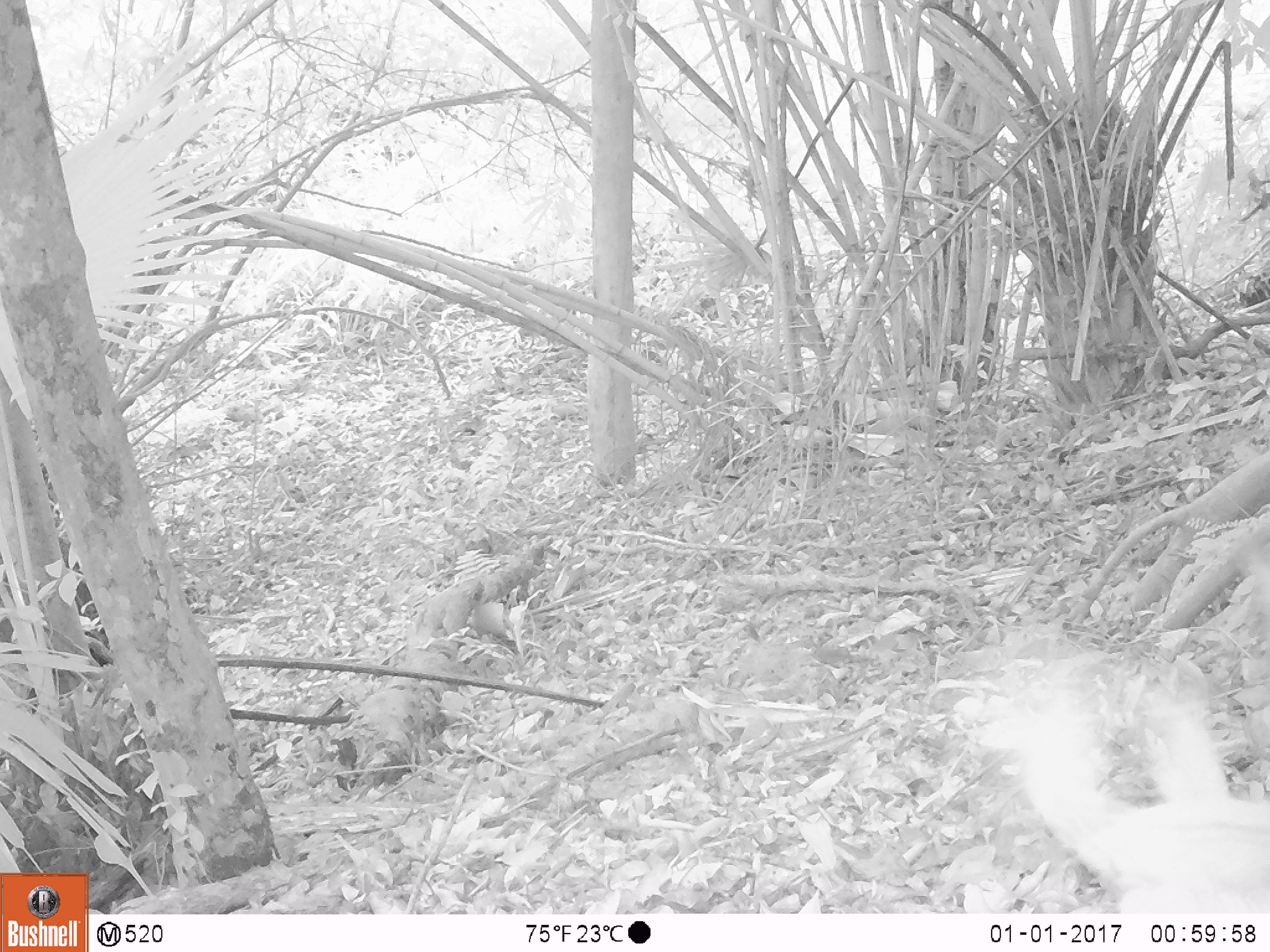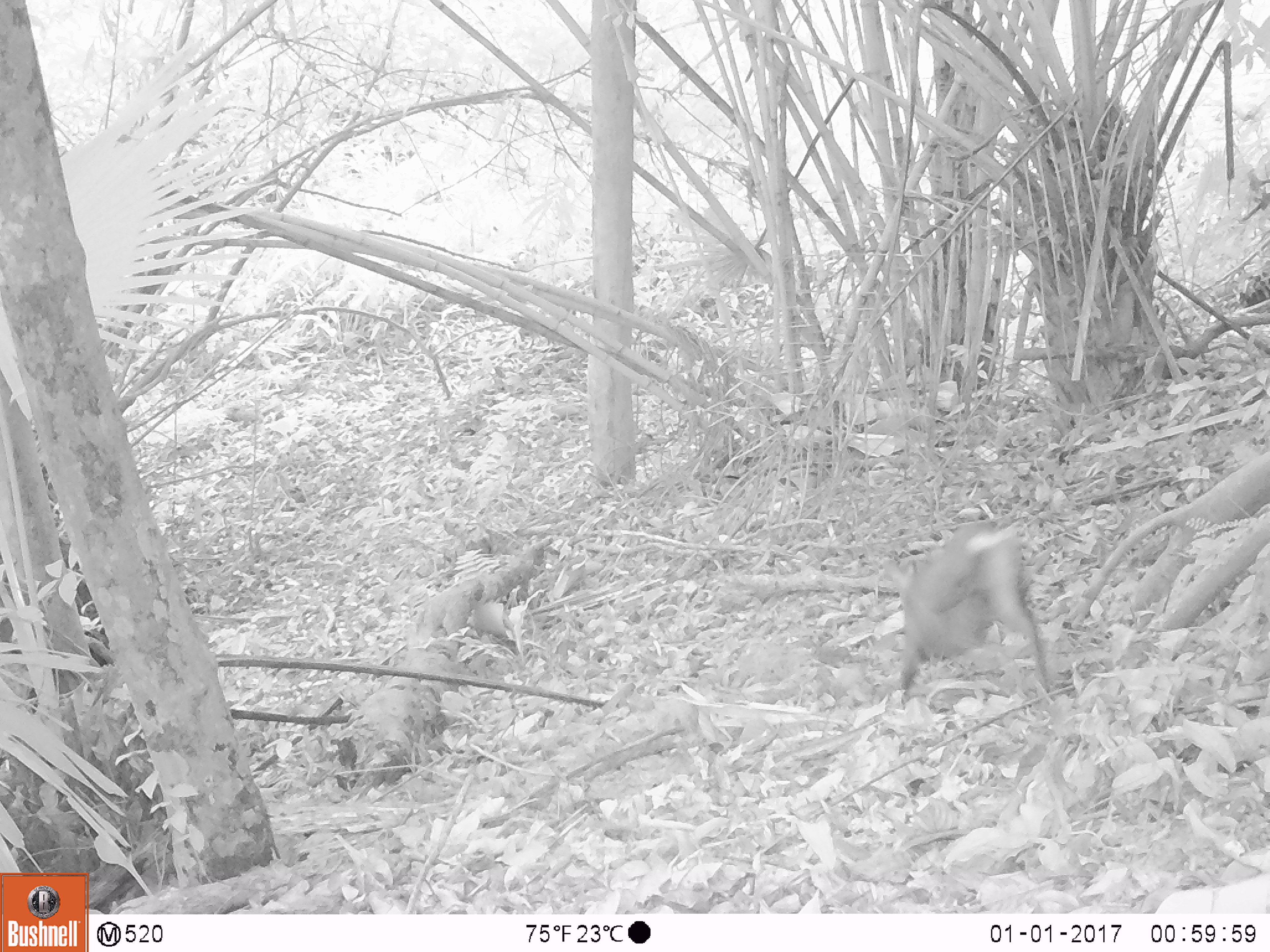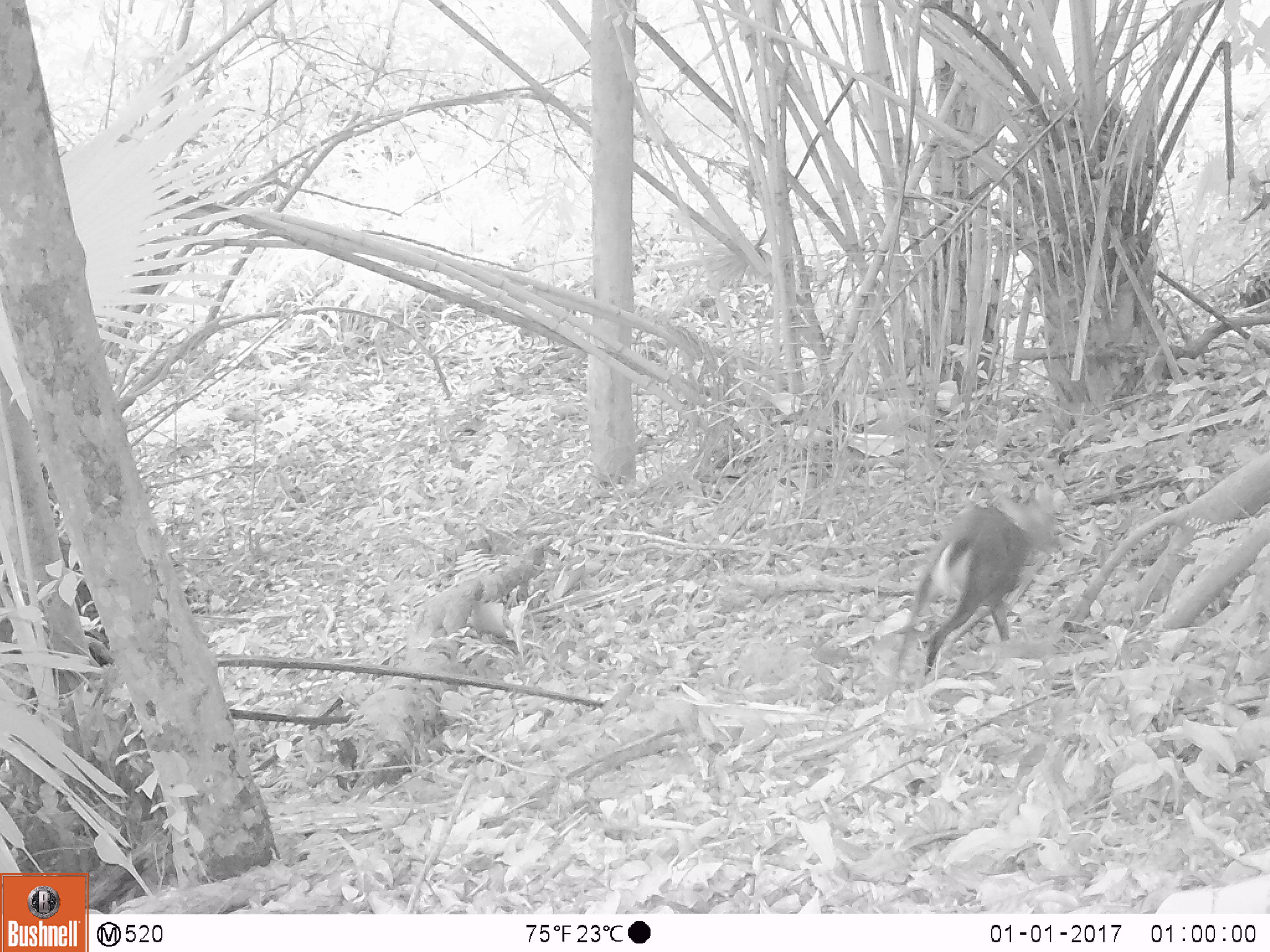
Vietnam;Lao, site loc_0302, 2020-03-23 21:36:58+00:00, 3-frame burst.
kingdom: Animalia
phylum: Chordata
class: Mammalia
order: Artiodactyla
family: Cervidae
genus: Muntiacus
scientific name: Muntiacus rooseveltorum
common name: roosevelt's muntjac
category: roosevelts muntjac group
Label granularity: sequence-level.